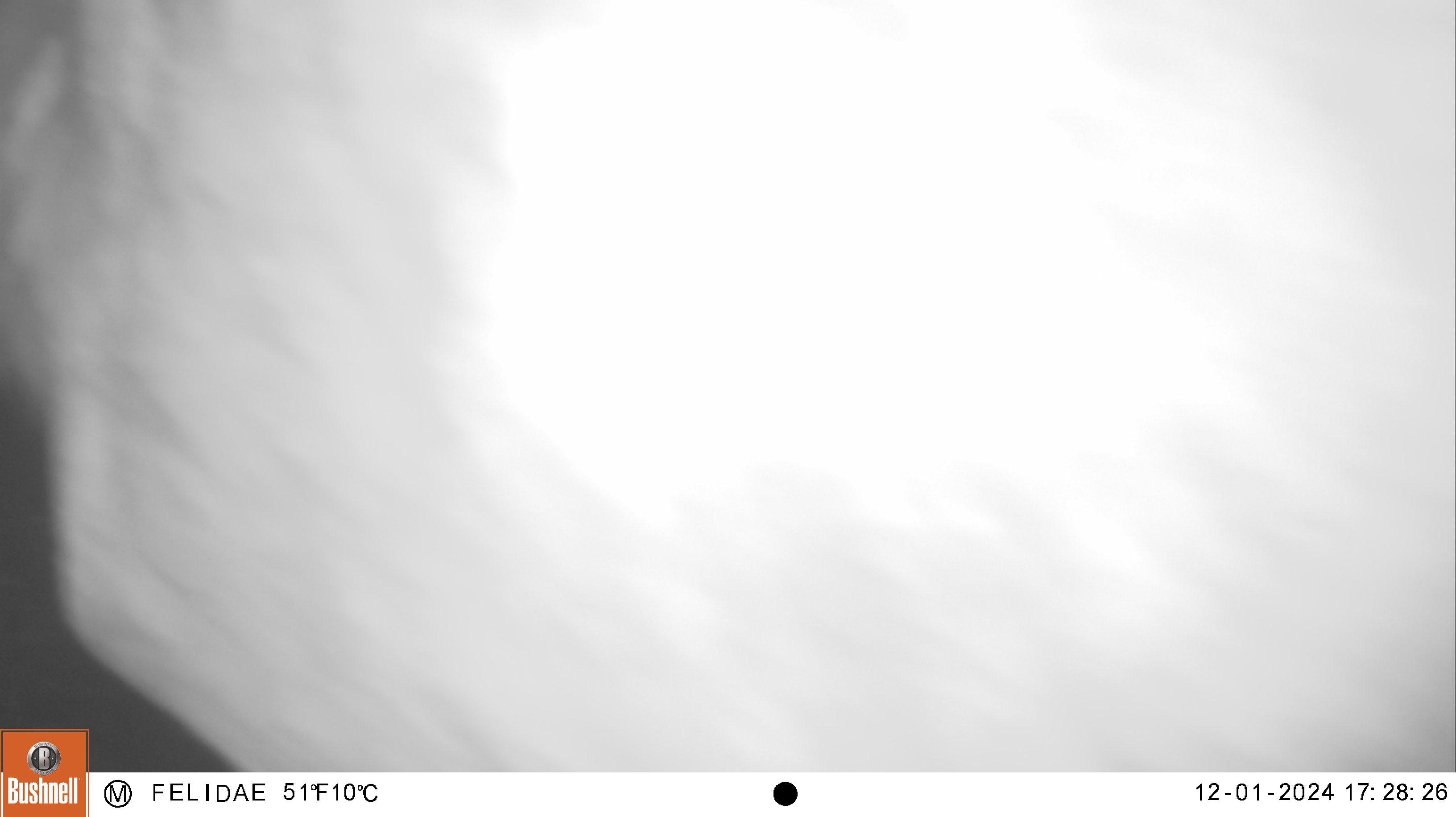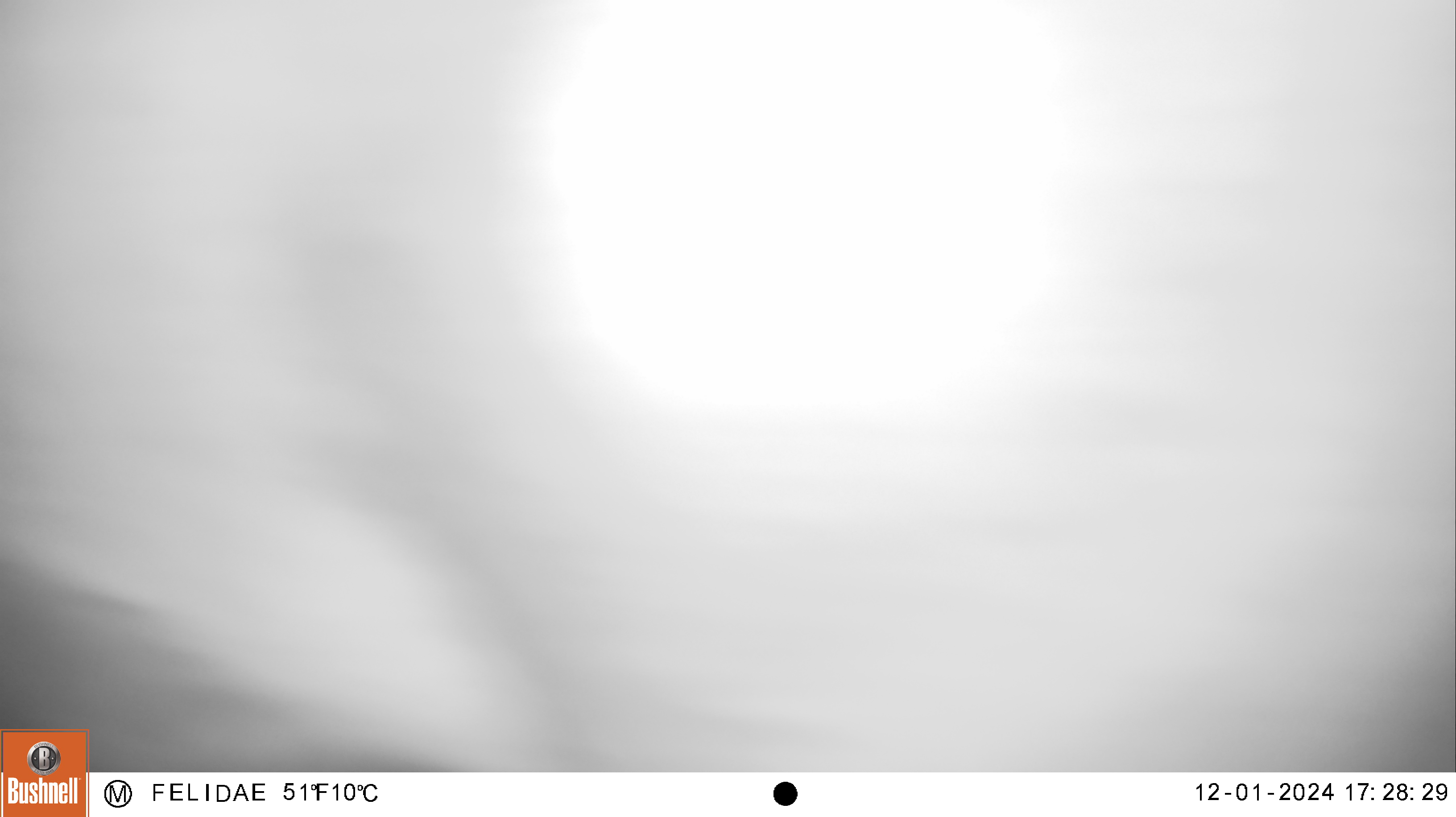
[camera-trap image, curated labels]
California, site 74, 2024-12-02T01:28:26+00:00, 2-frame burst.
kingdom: Animalia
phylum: Chordata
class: Mammalia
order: Artiodactyla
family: Cervidae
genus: Cervus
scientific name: Cervus canadensis nannodes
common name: tule elk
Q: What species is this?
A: Tule elk (Cervus canadensis nannodes).